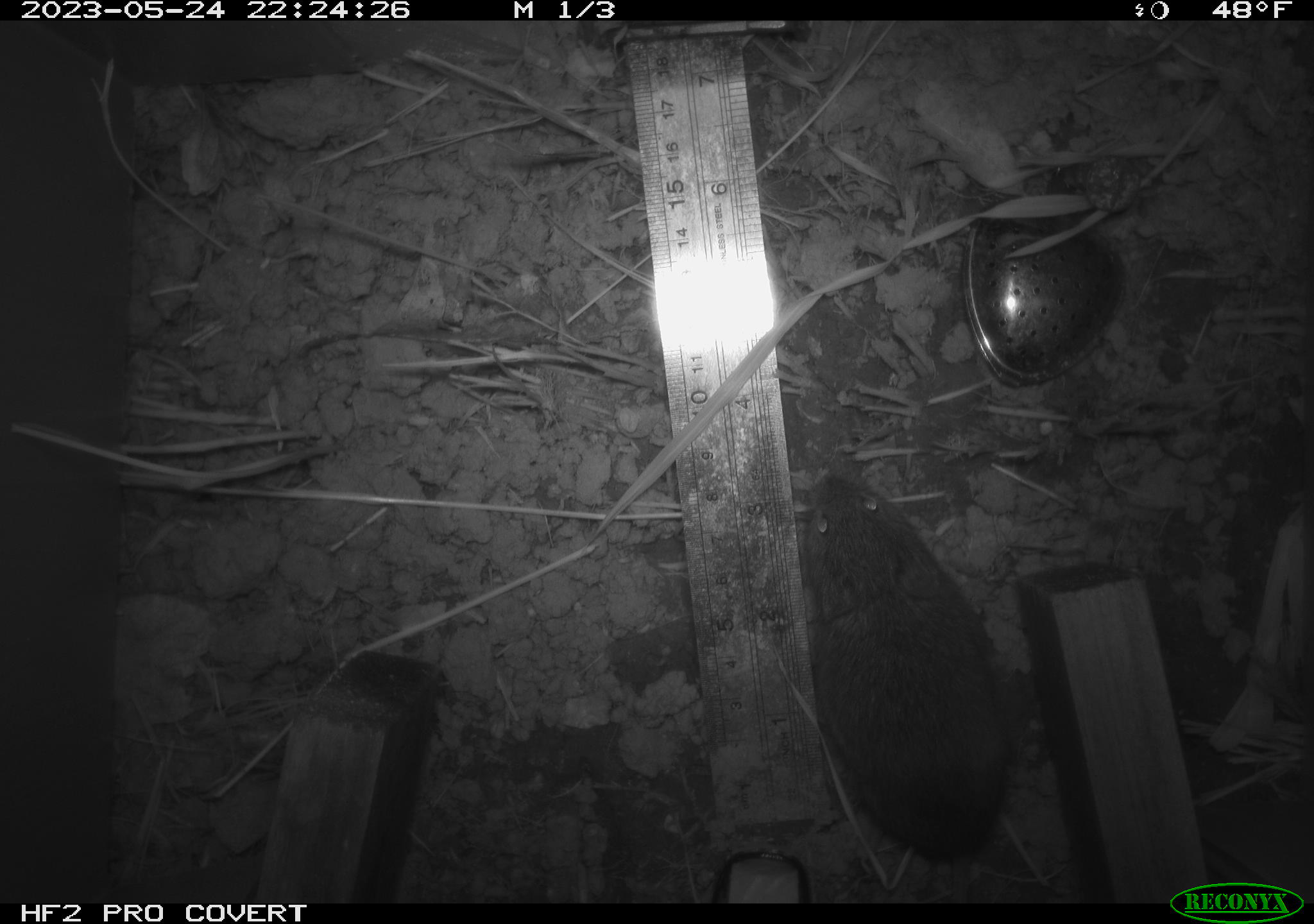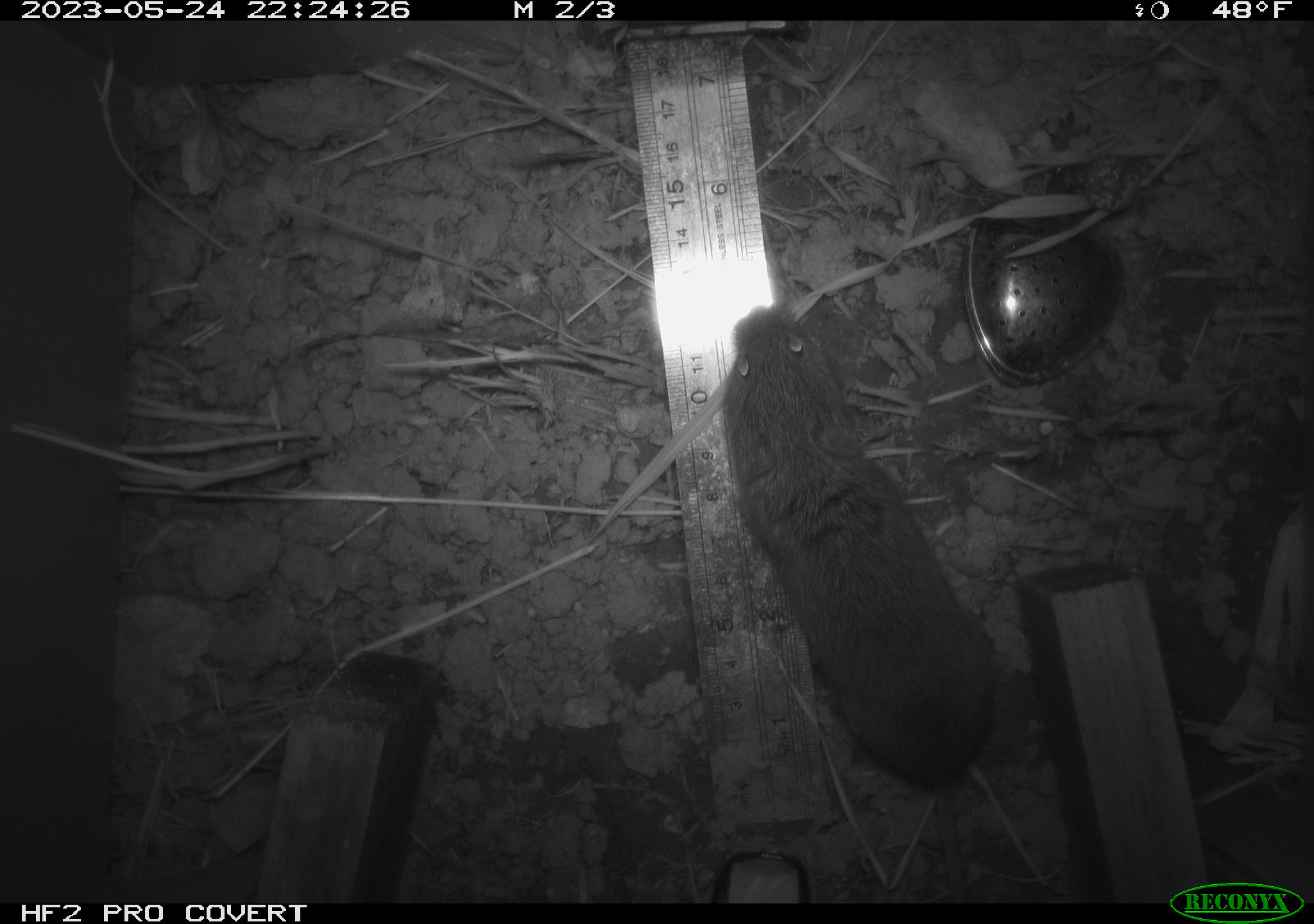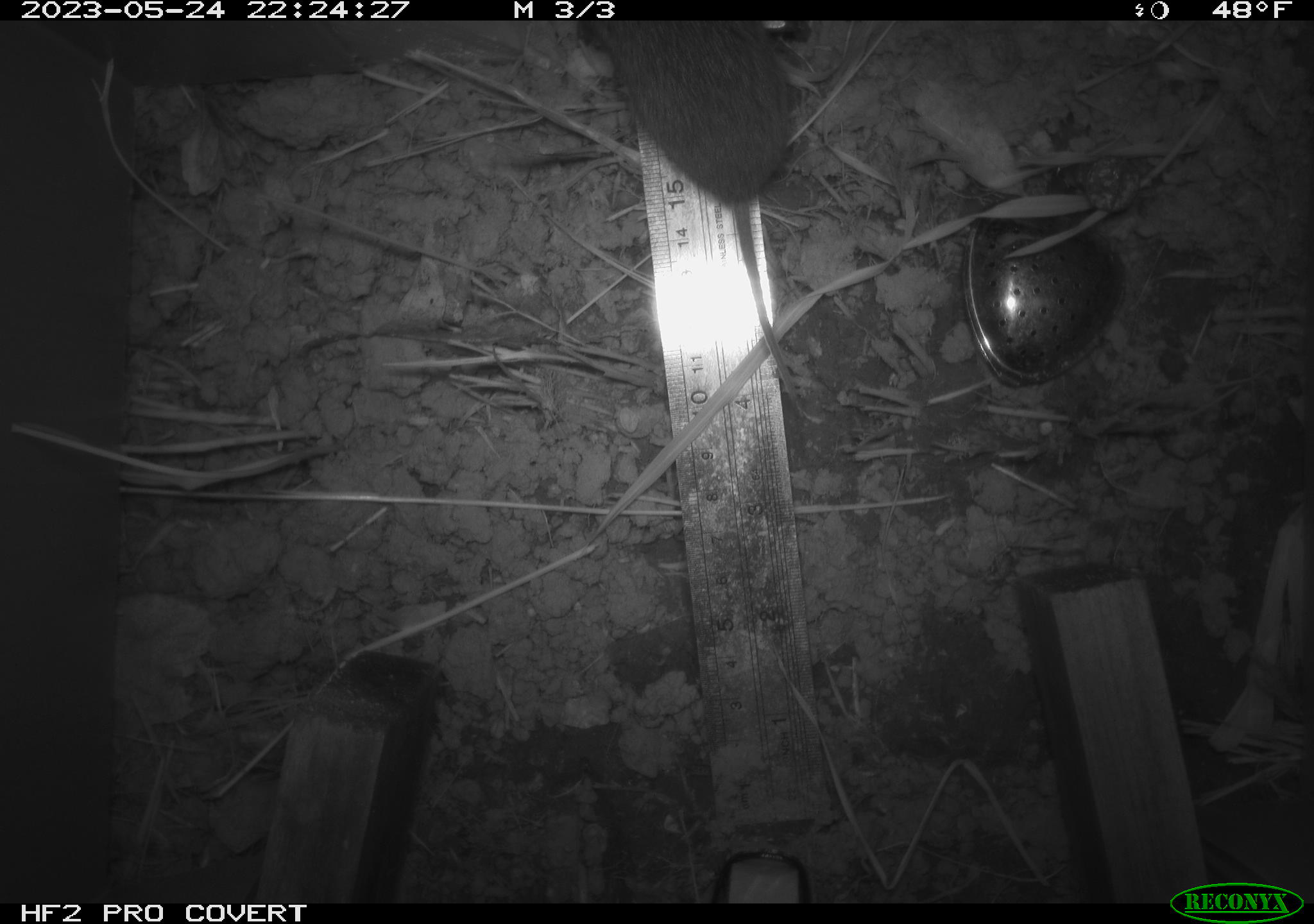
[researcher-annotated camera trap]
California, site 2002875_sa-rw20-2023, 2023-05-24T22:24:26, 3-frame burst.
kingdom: Animalia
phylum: Chordata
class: Mammalia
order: Rodentia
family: Cricetidae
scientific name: Arvicolinae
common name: voles, lemmings, and muskrats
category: arvicolinae subfamily